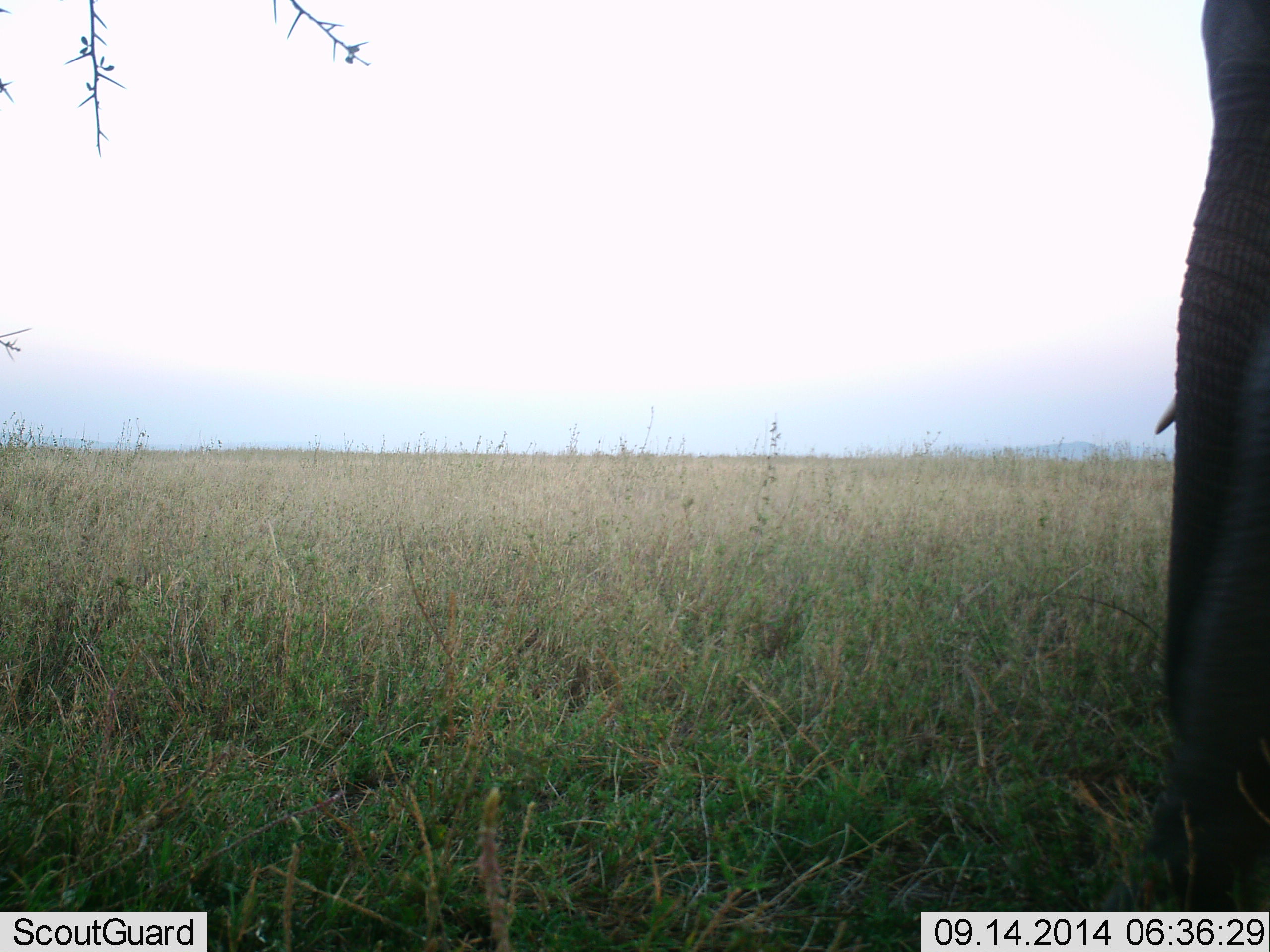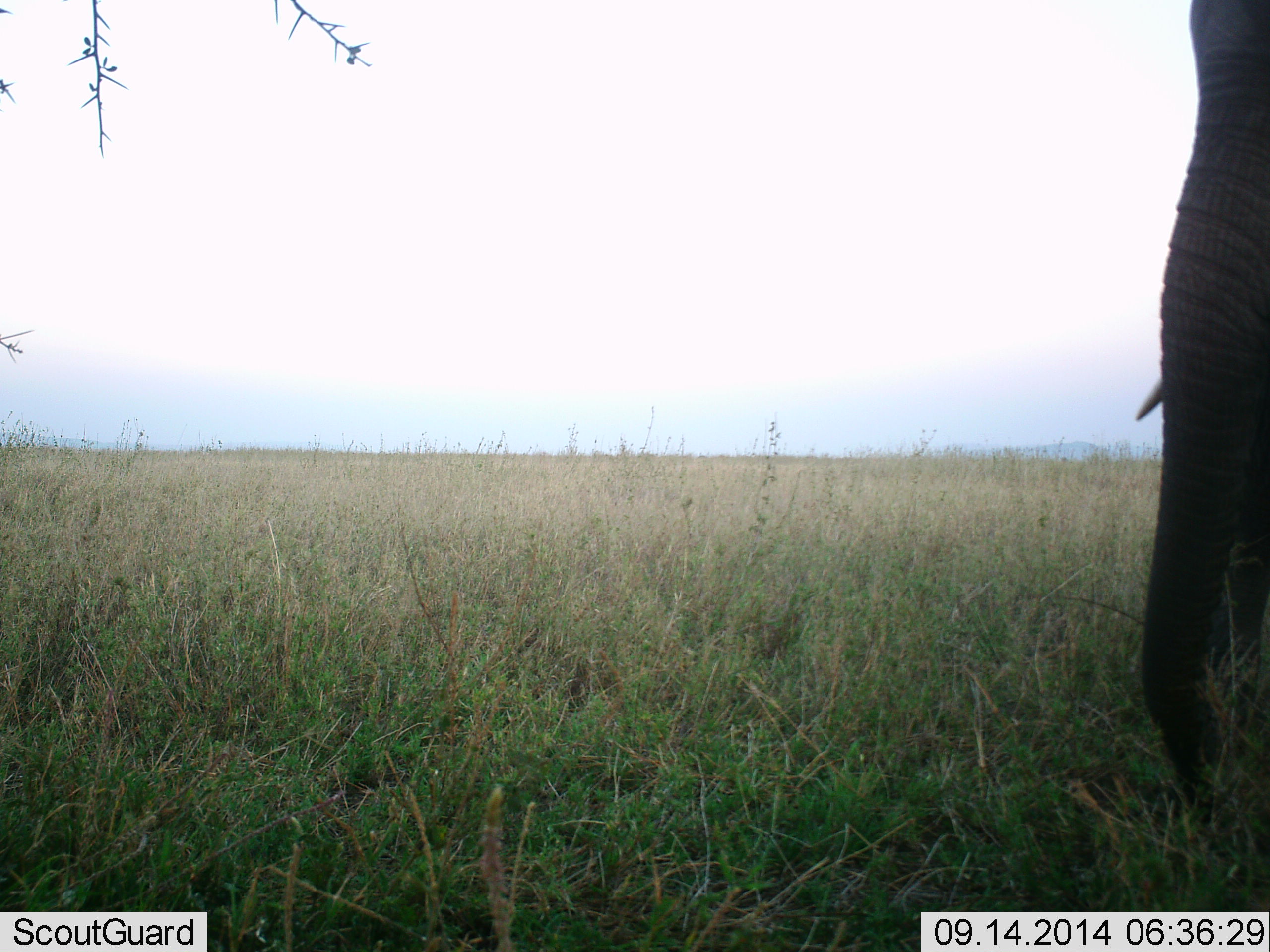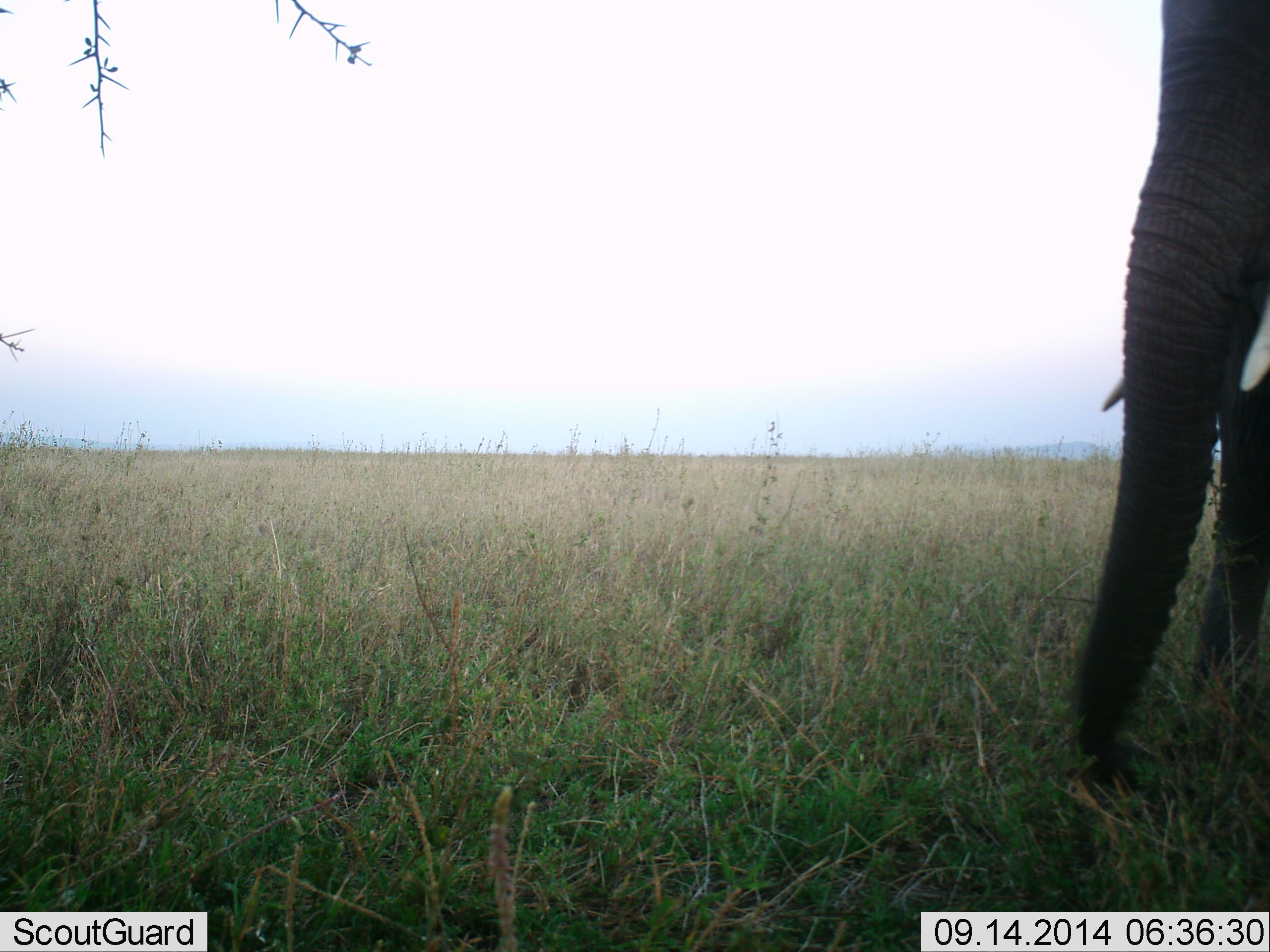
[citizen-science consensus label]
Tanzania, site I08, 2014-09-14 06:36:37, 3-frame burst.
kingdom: Animalia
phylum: Chordata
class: Mammalia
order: Proboscidea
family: Elephantidae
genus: Loxodonta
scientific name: Loxodonta africana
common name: african bush elephant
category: elephant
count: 1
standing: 80%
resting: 0%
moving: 20%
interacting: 0%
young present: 0%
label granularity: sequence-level